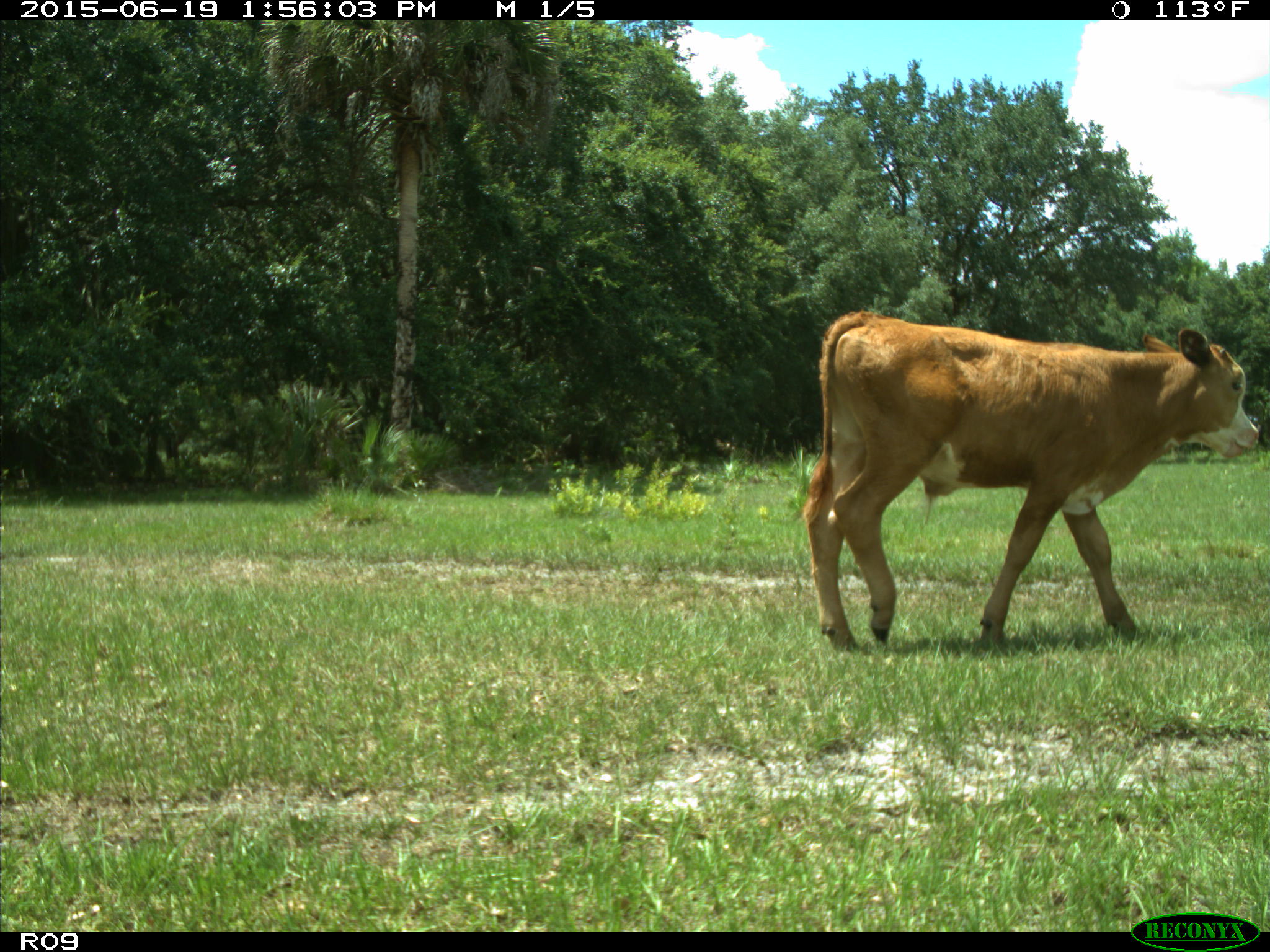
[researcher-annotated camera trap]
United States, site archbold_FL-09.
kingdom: Animalia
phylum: Chordata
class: Mammalia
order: Artiodactyla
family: Bovidae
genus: Bos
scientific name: Bos taurus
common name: domestic cow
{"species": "Bos taurus (domestic cow)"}